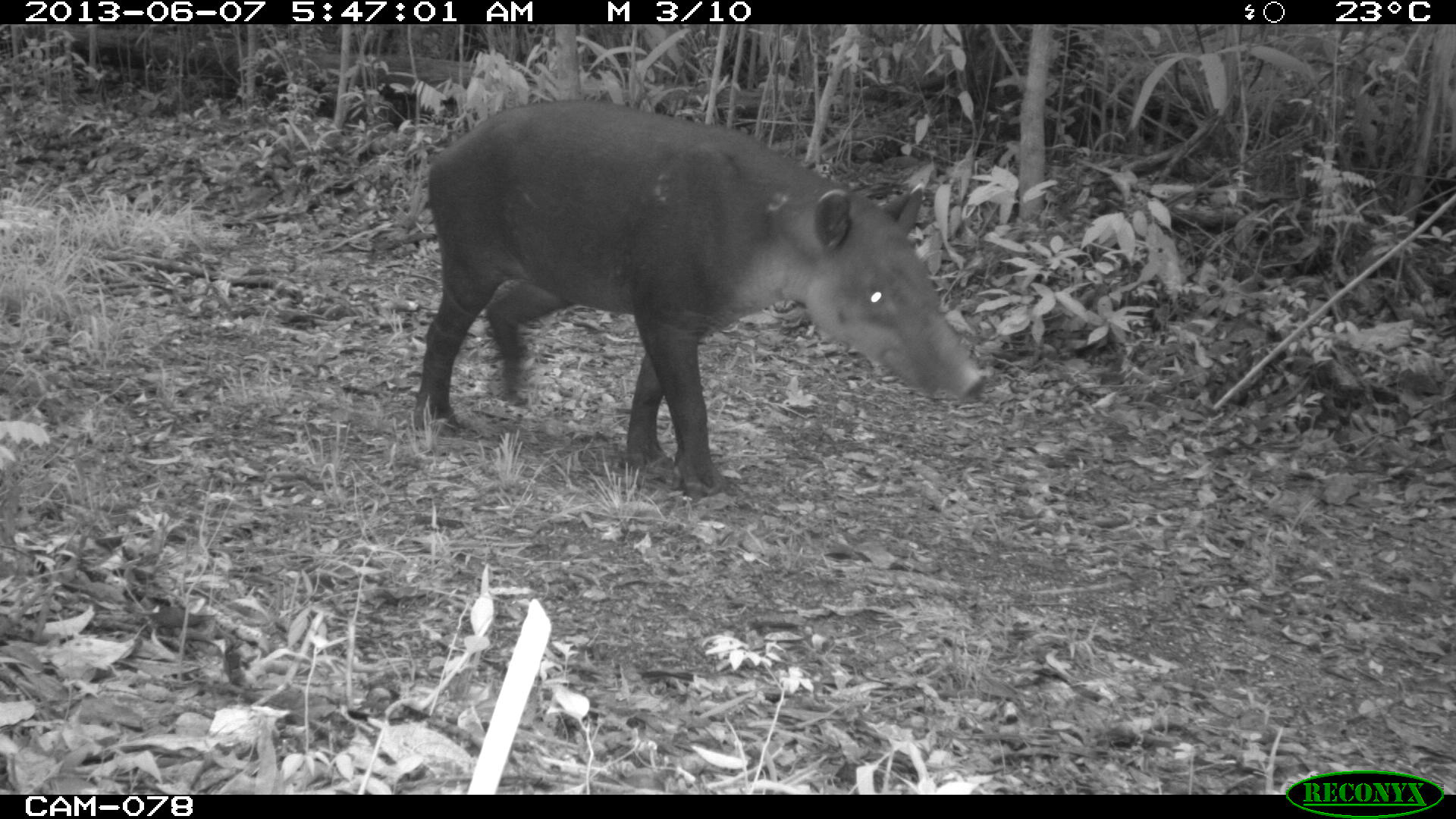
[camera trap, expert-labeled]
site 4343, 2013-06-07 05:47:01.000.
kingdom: Animalia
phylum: Chordata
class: Mammalia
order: Perissodactyla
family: Tapiridae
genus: Tapirus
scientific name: Tapirus bairdii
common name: baird's tapir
Tapirus bairdii (baird's tapir), count 1, sex male.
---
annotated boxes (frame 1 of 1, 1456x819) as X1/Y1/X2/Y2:
tapirus bairdii: 414/93/985/495